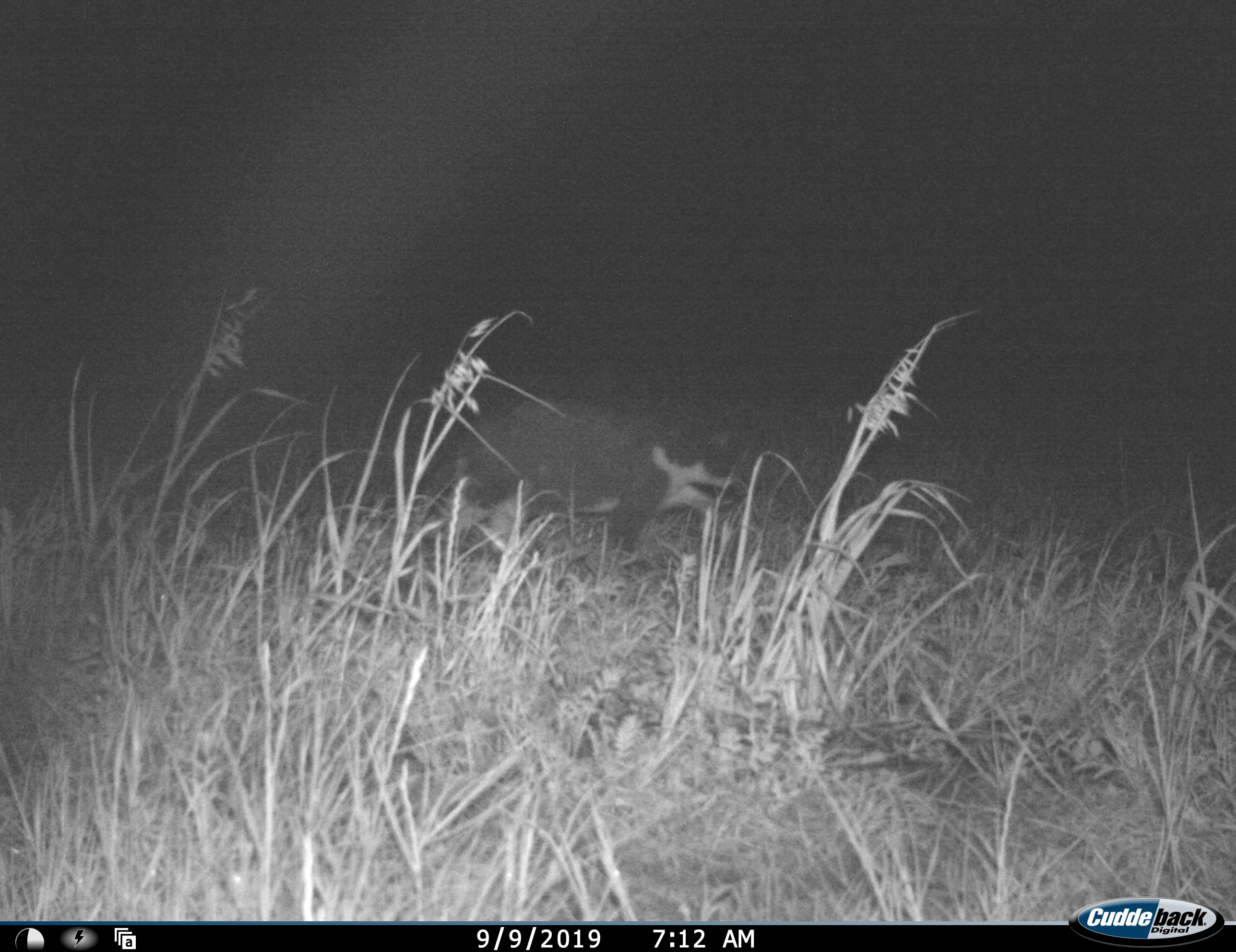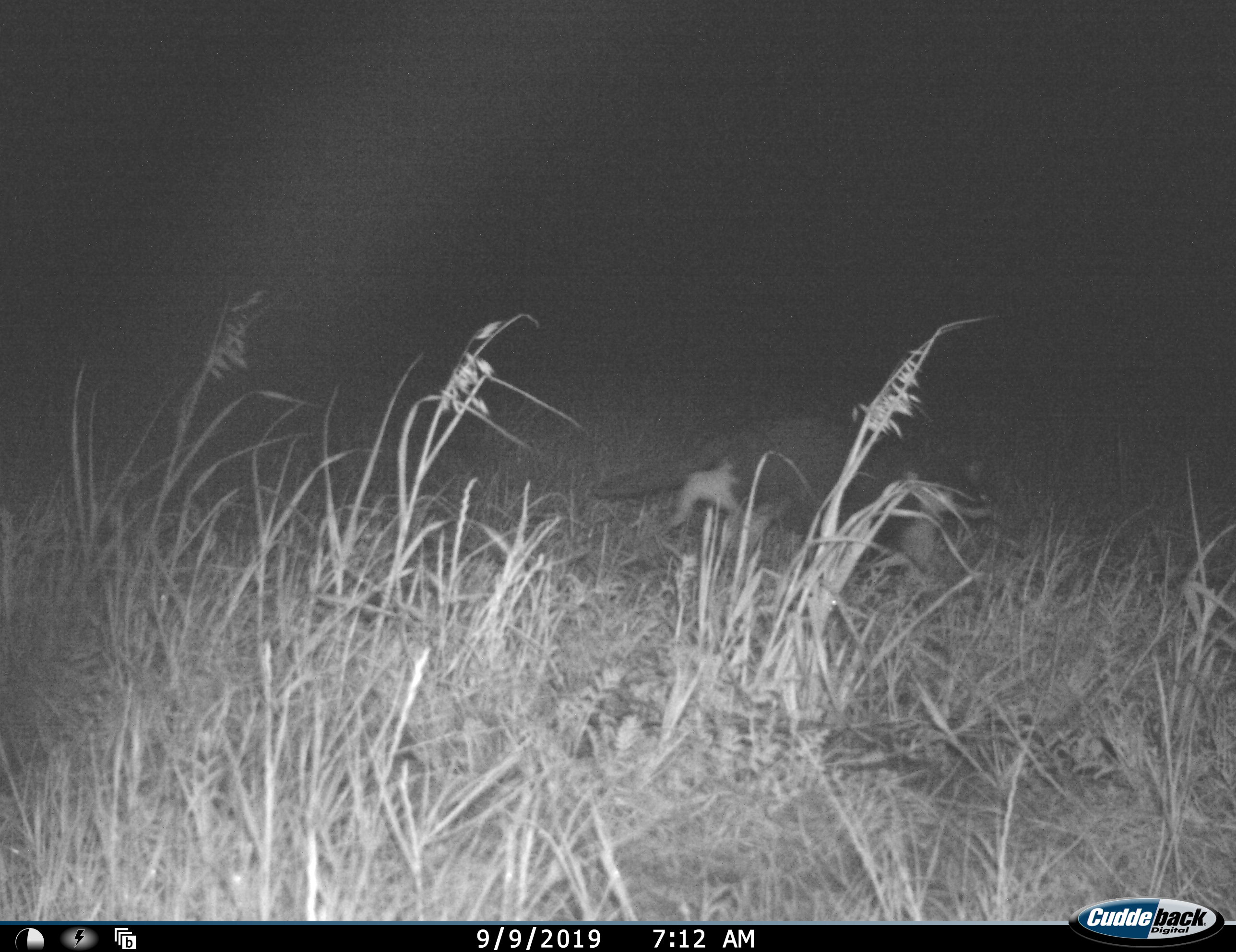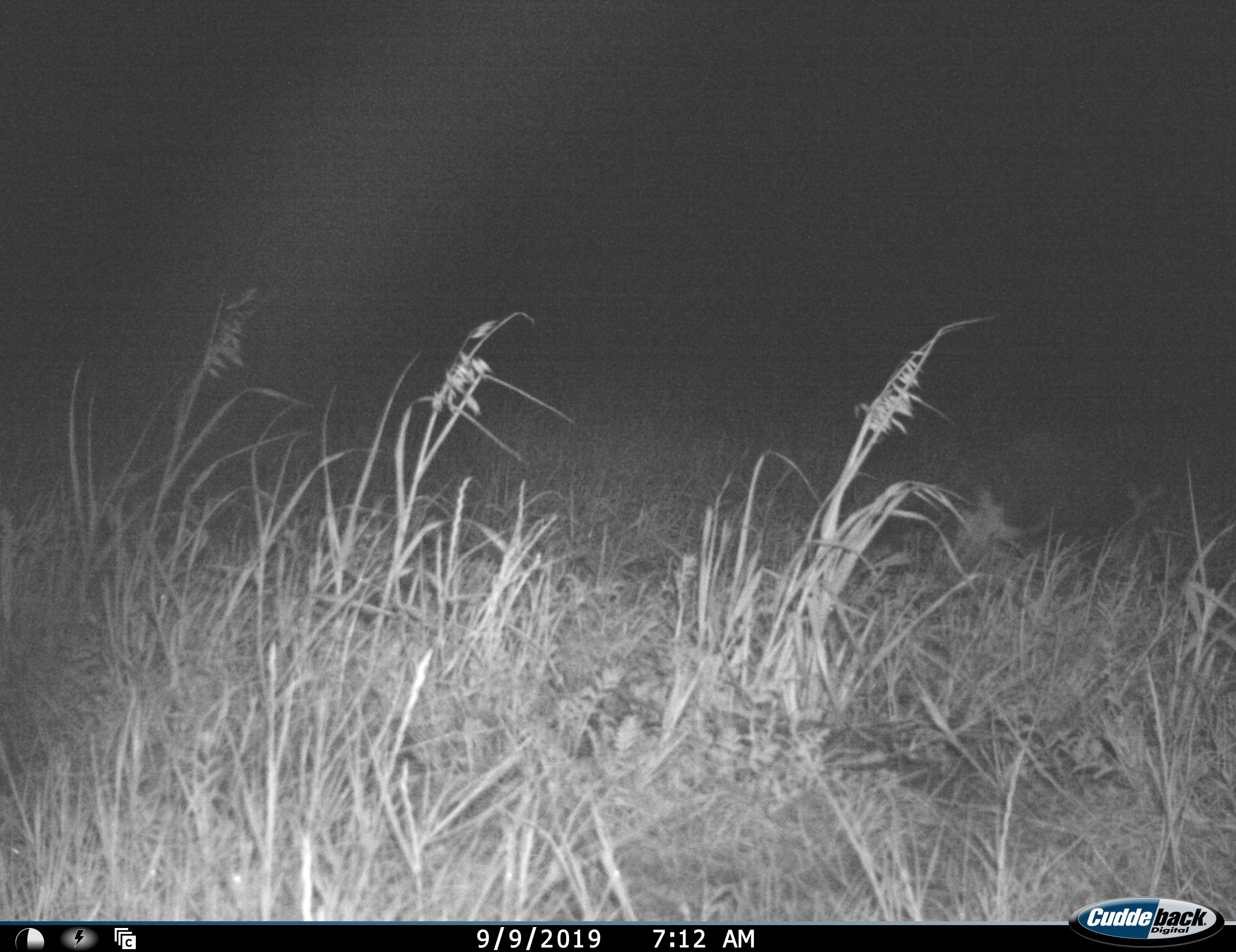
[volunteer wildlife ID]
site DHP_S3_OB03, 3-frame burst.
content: unidentified animal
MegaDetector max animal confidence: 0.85